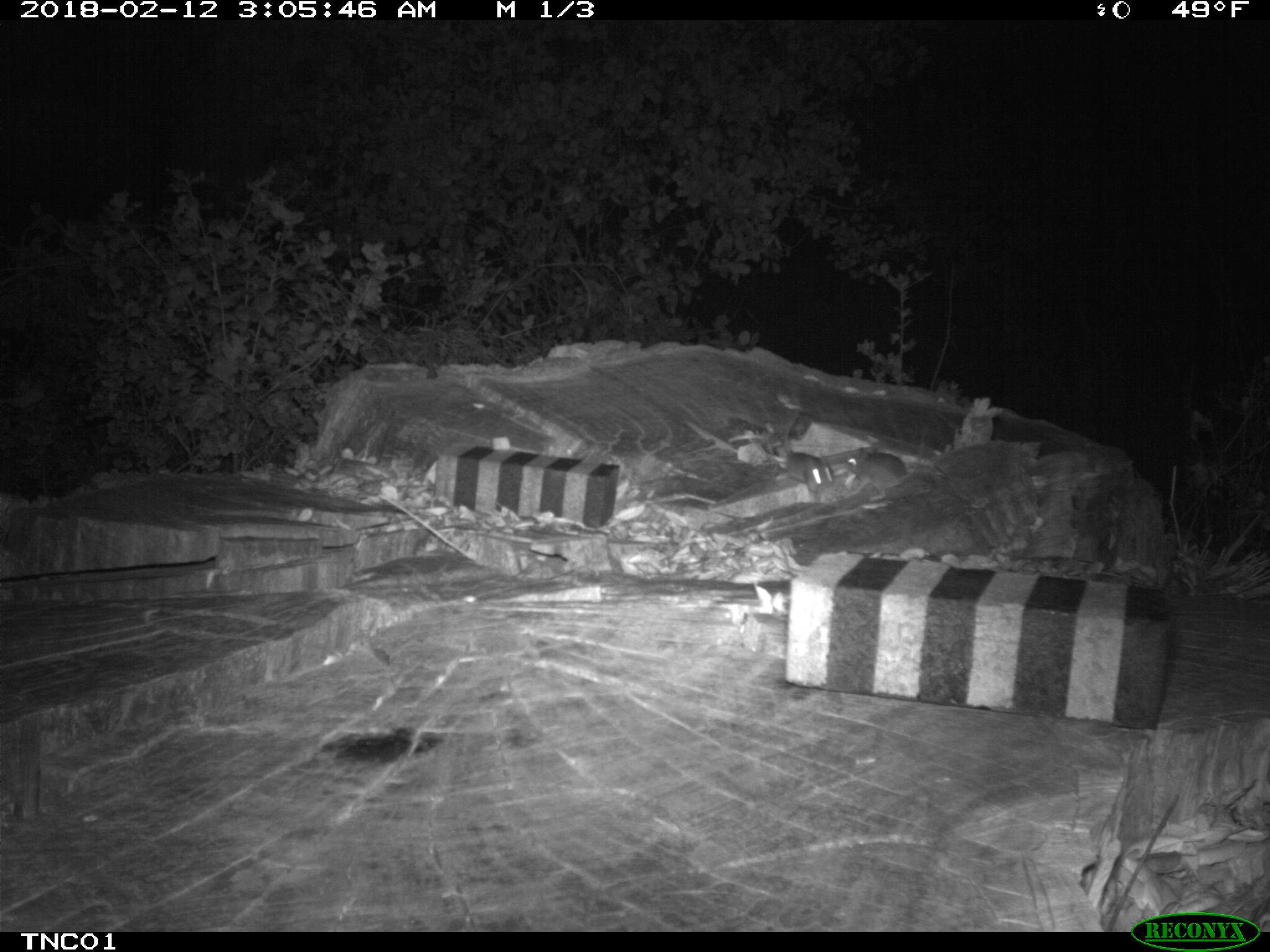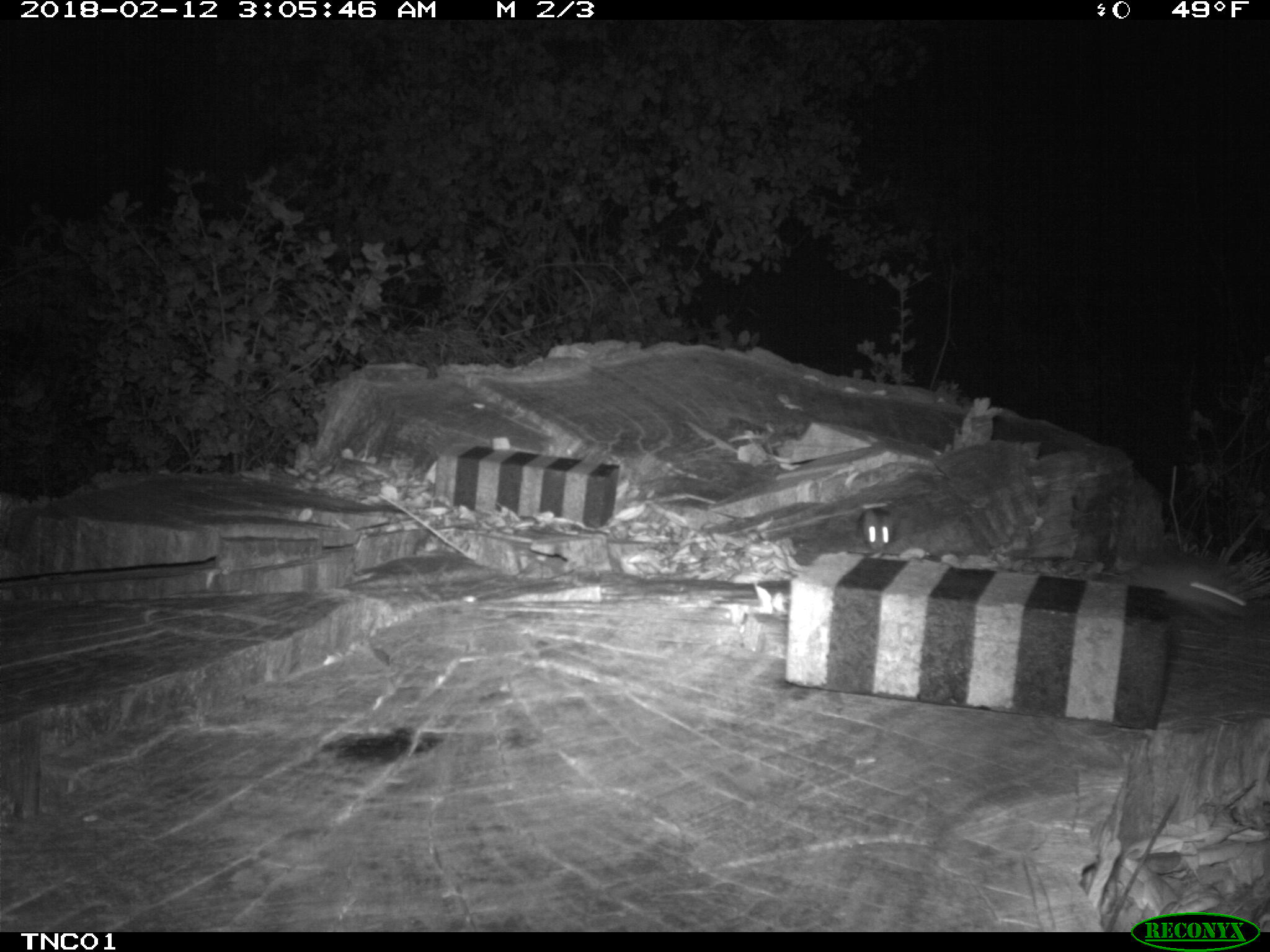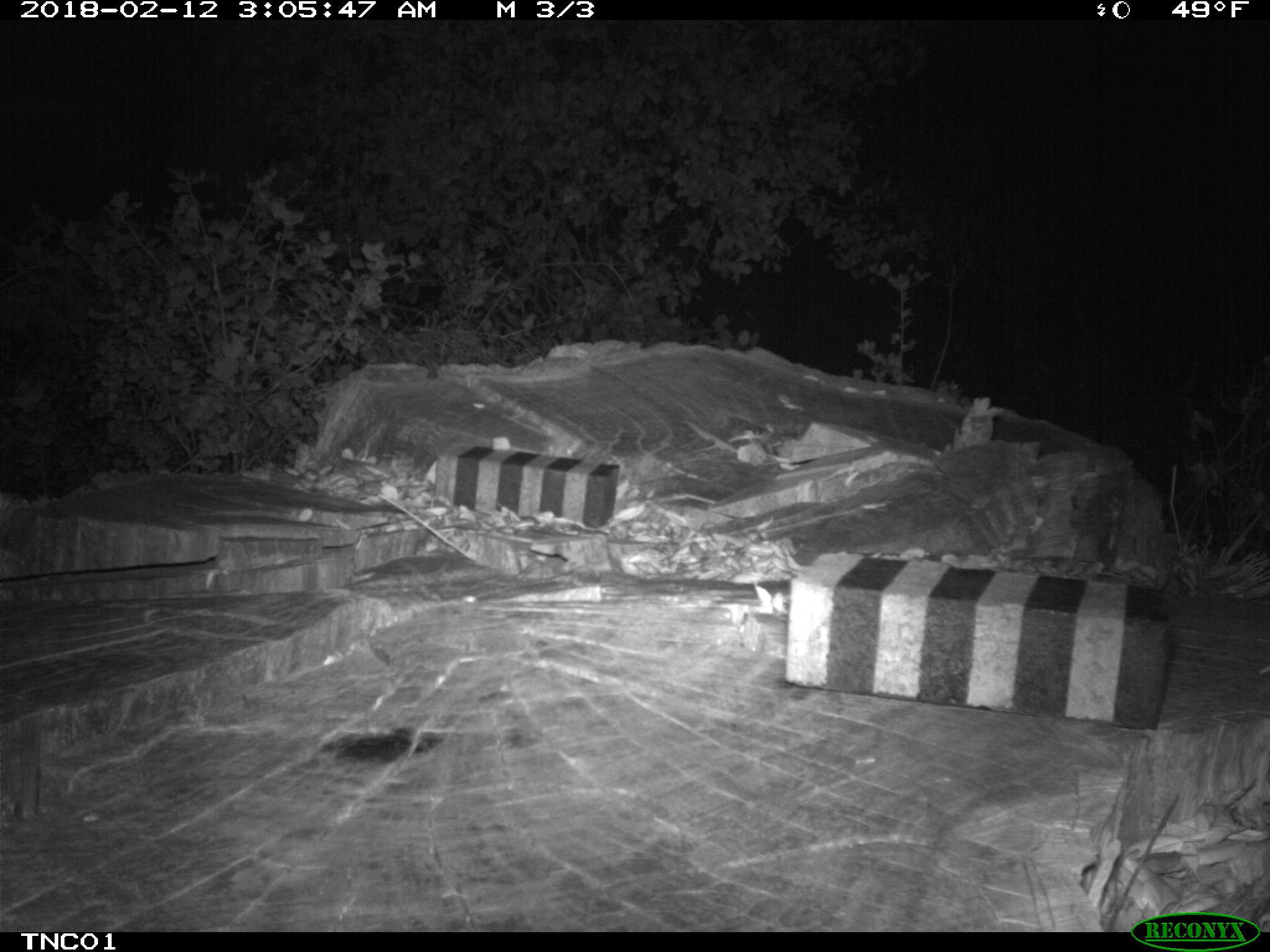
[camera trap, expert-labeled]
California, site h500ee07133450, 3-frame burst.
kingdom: Animalia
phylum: Chordata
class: Mammalia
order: Rodentia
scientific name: Rodentia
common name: rodent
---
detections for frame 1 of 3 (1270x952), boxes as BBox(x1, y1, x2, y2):
rodent: BBox(842, 430, 926, 504); BBox(781, 412, 834, 495)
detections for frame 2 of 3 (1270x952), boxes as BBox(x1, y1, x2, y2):
rodent: BBox(859, 503, 892, 550)